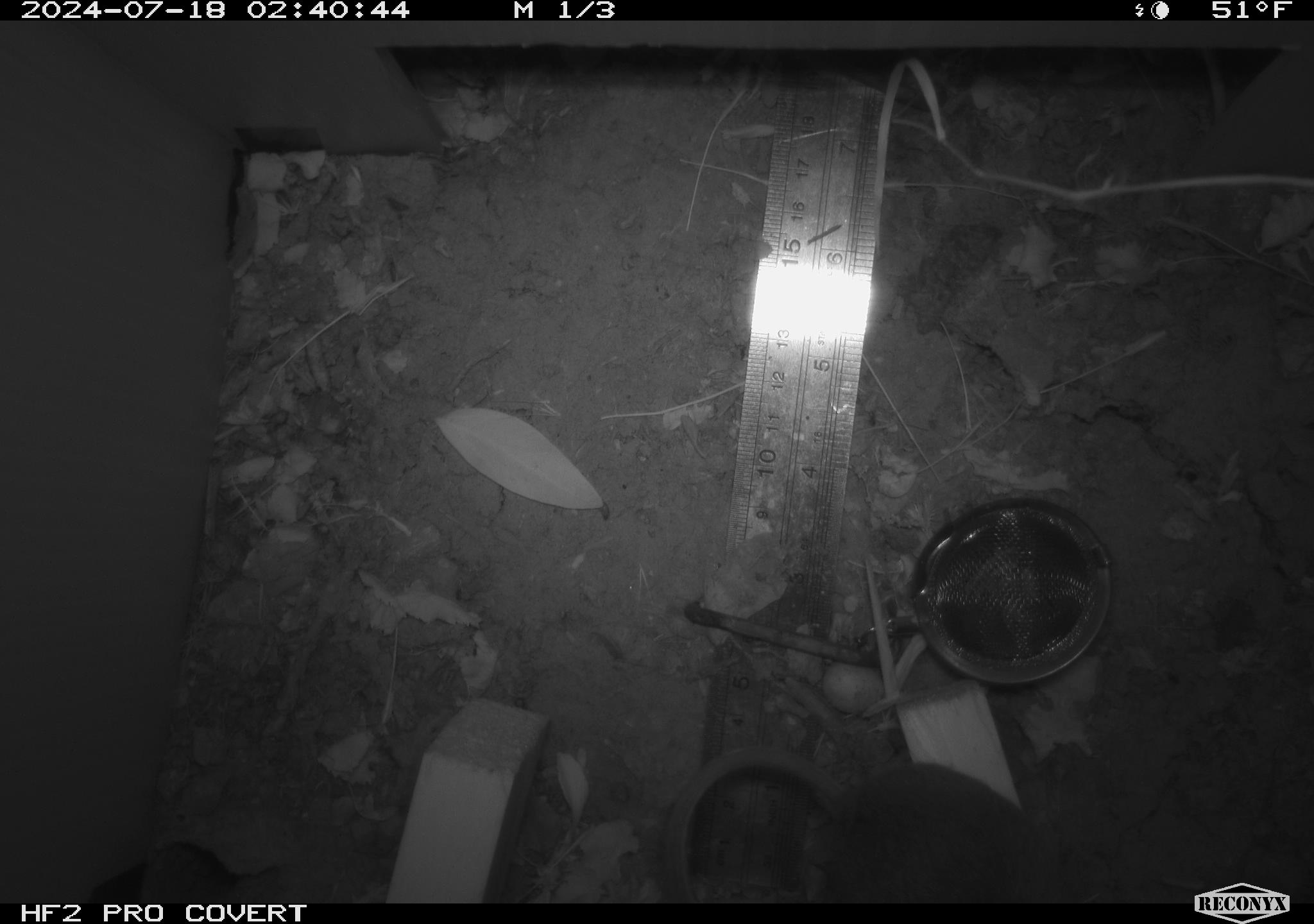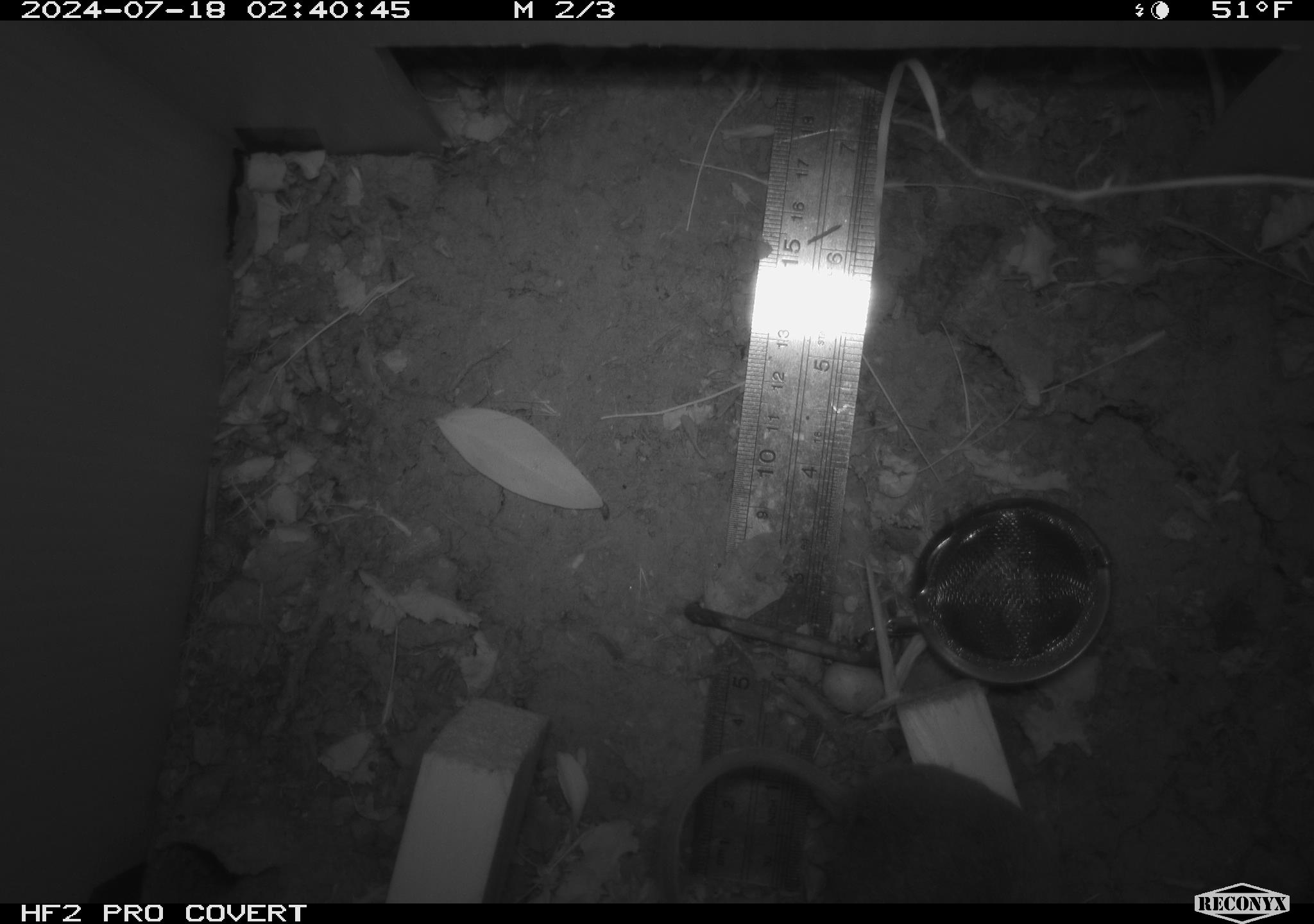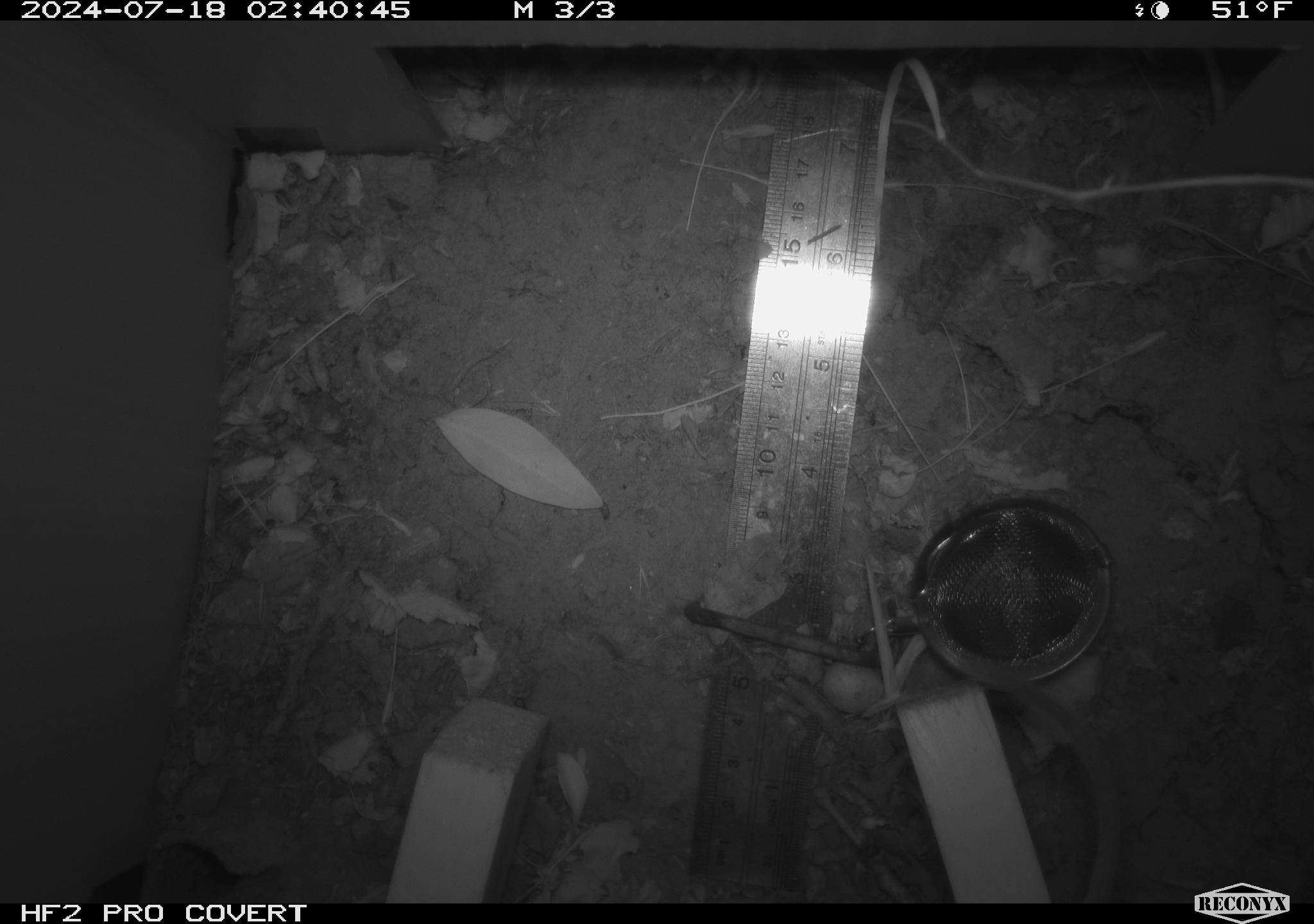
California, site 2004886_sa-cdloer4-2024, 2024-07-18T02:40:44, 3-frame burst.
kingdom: Animalia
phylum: Chordata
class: Mammalia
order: Rodentia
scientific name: Rodentia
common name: rodent